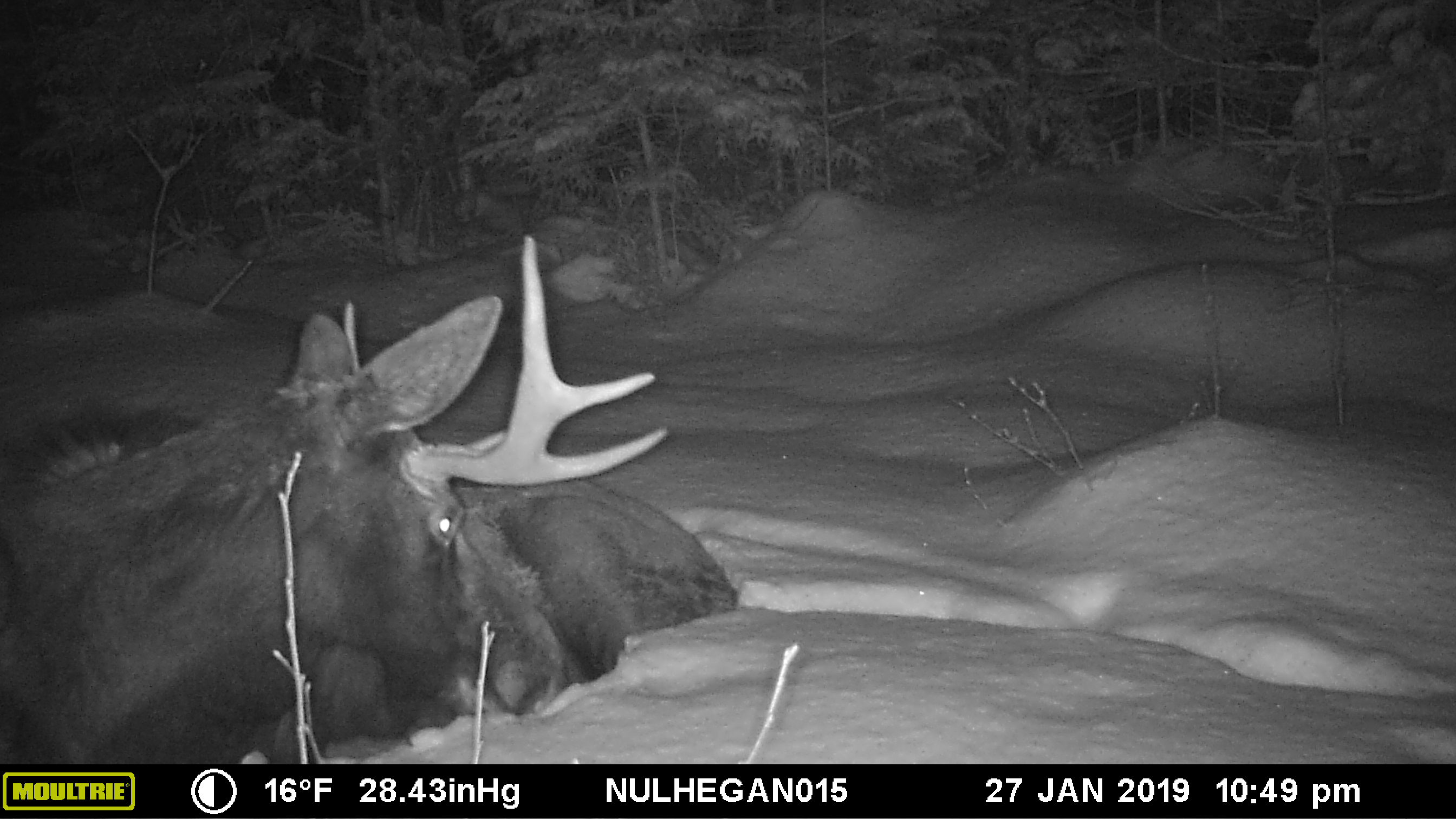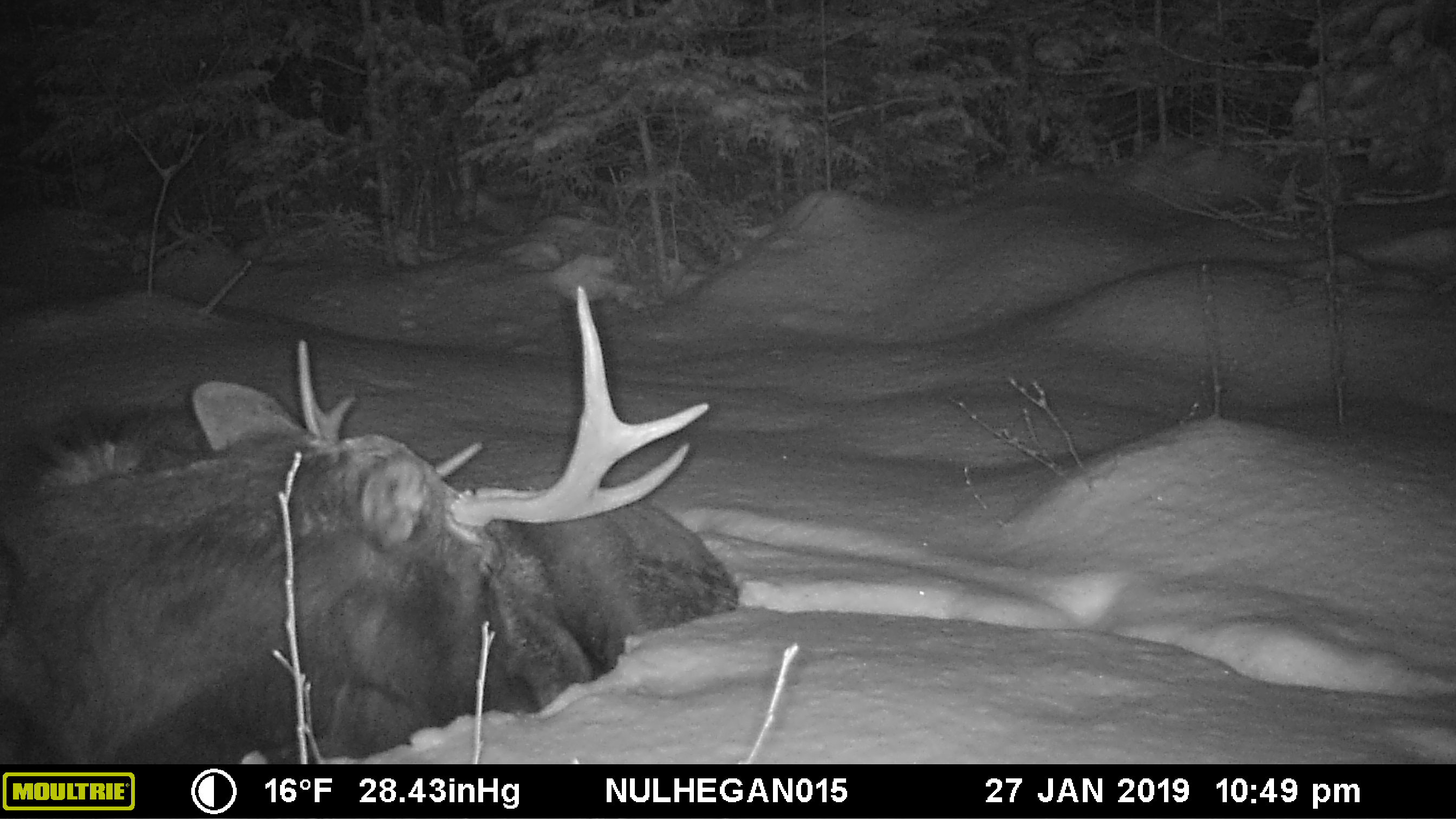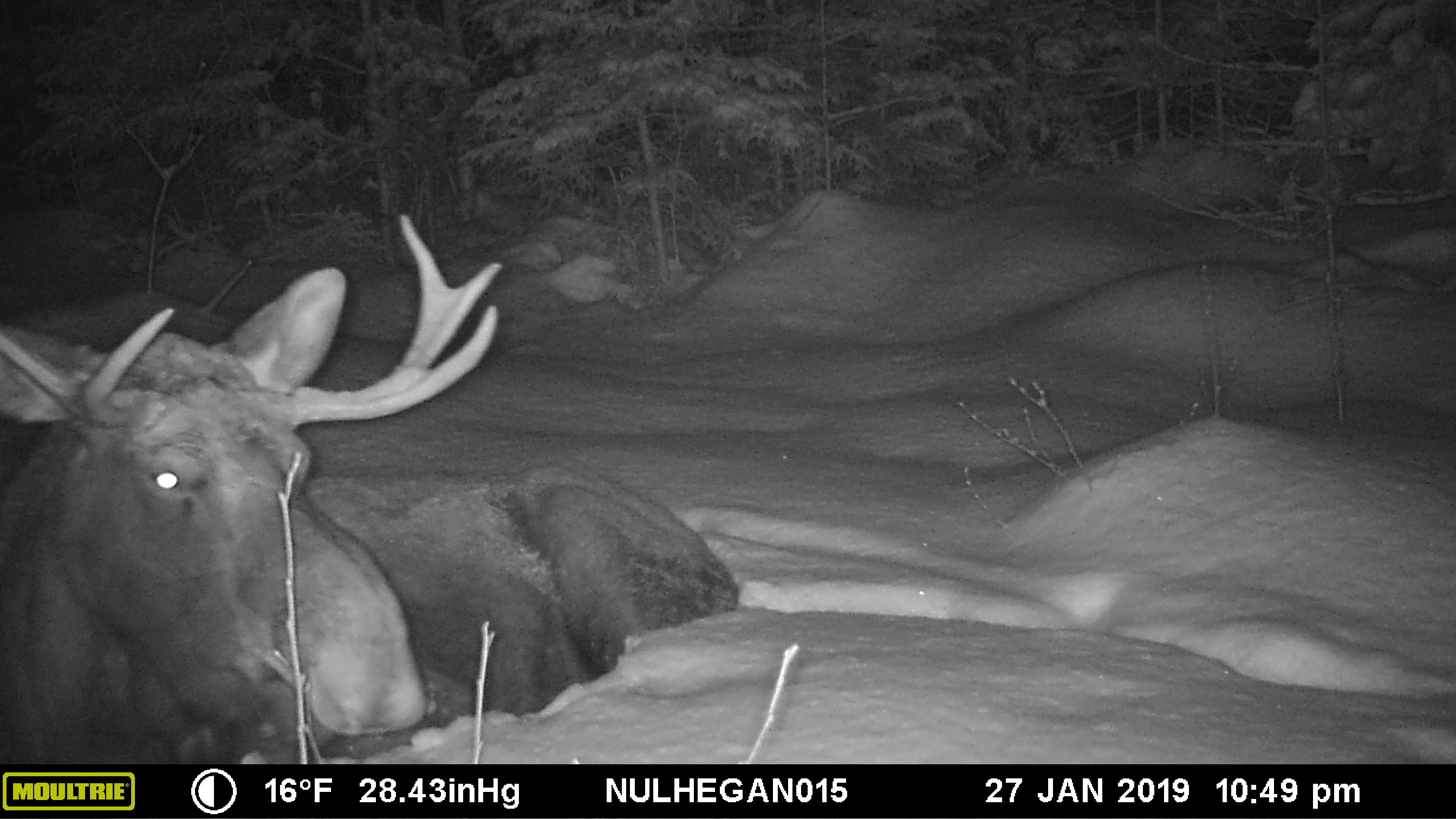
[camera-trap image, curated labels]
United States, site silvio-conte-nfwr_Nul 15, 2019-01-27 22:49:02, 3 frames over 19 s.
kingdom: Animalia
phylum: Chordata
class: Mammalia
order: Artiodactyla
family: Cervidae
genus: Alces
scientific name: Alces alces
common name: moose